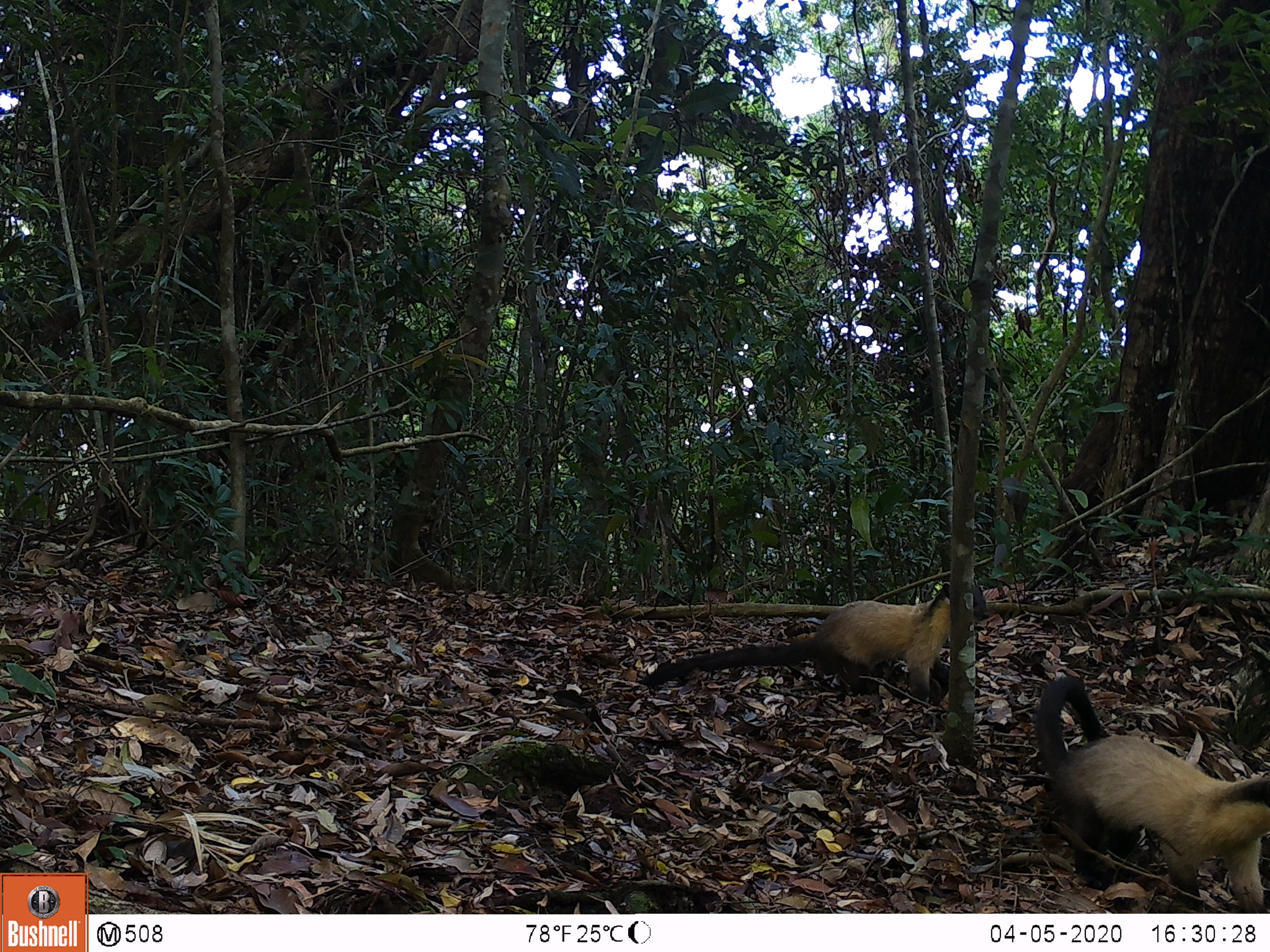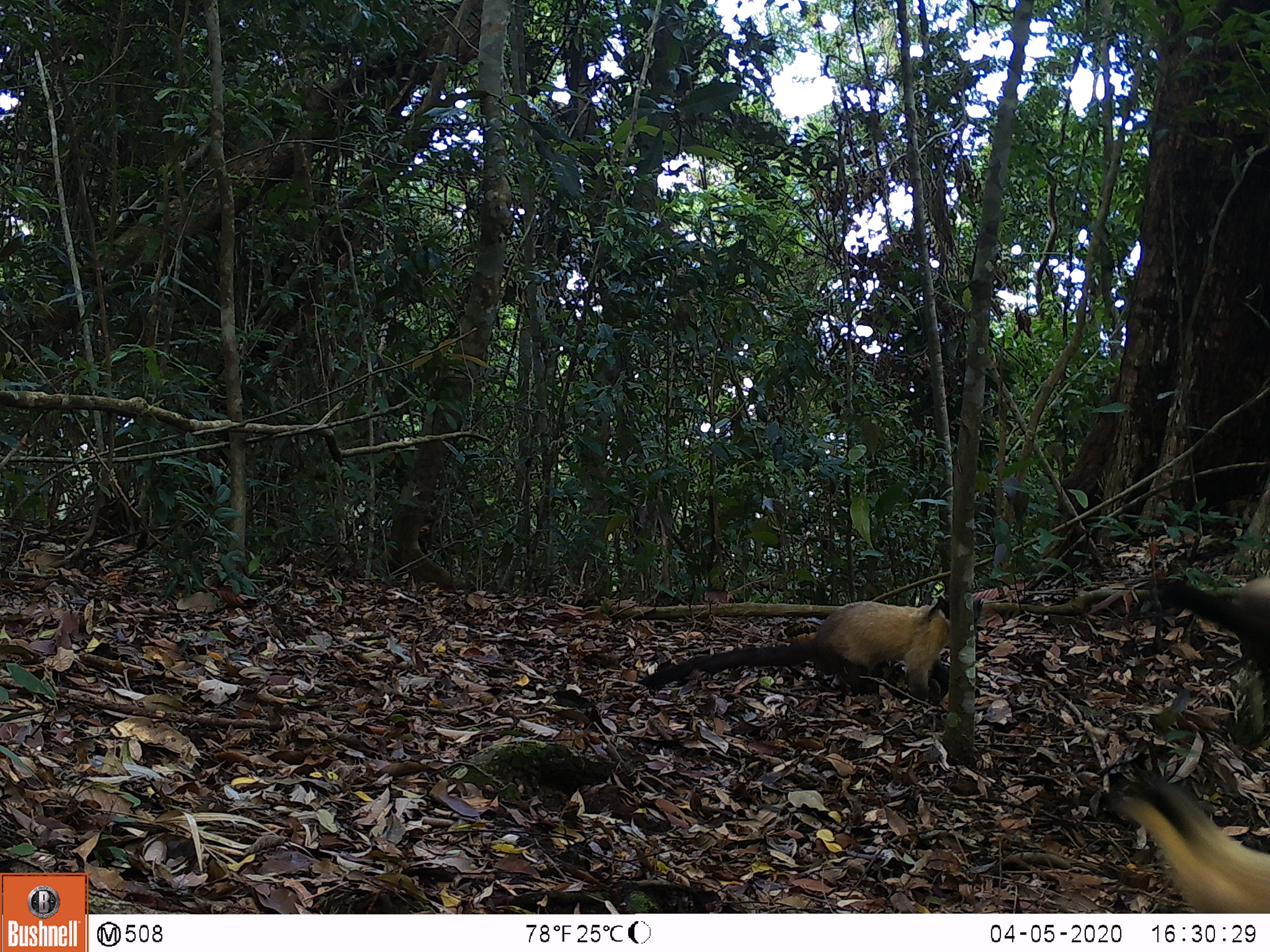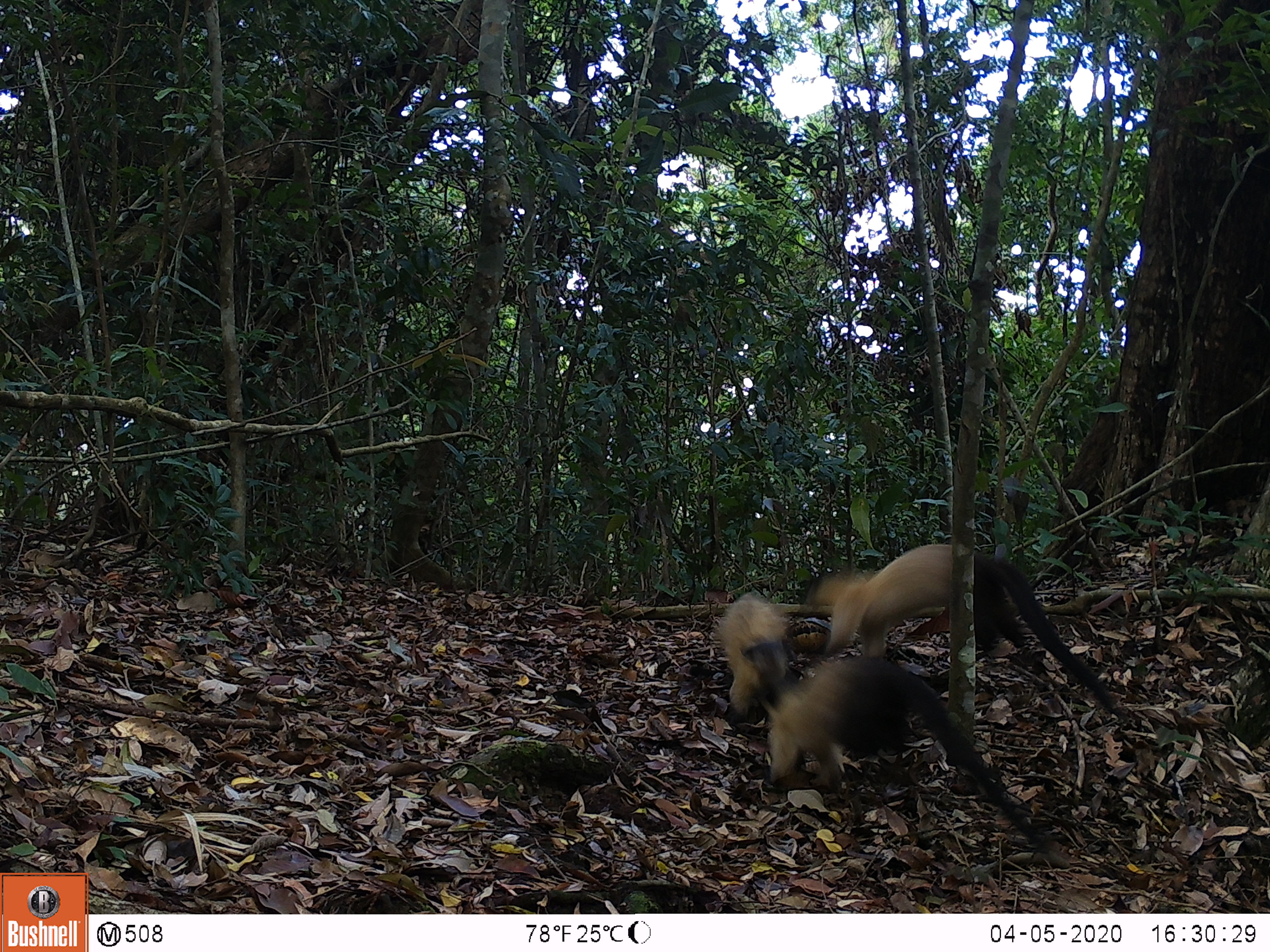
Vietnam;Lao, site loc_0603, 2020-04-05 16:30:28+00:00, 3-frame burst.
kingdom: Animalia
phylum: Chordata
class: Mammalia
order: Carnivora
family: Mustelidae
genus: Martes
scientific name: Martes flavigula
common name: yellow-throated marten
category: yellow throated marten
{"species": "yellow throated marten (yellow-throated marten) (Martes flavigula)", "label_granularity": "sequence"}